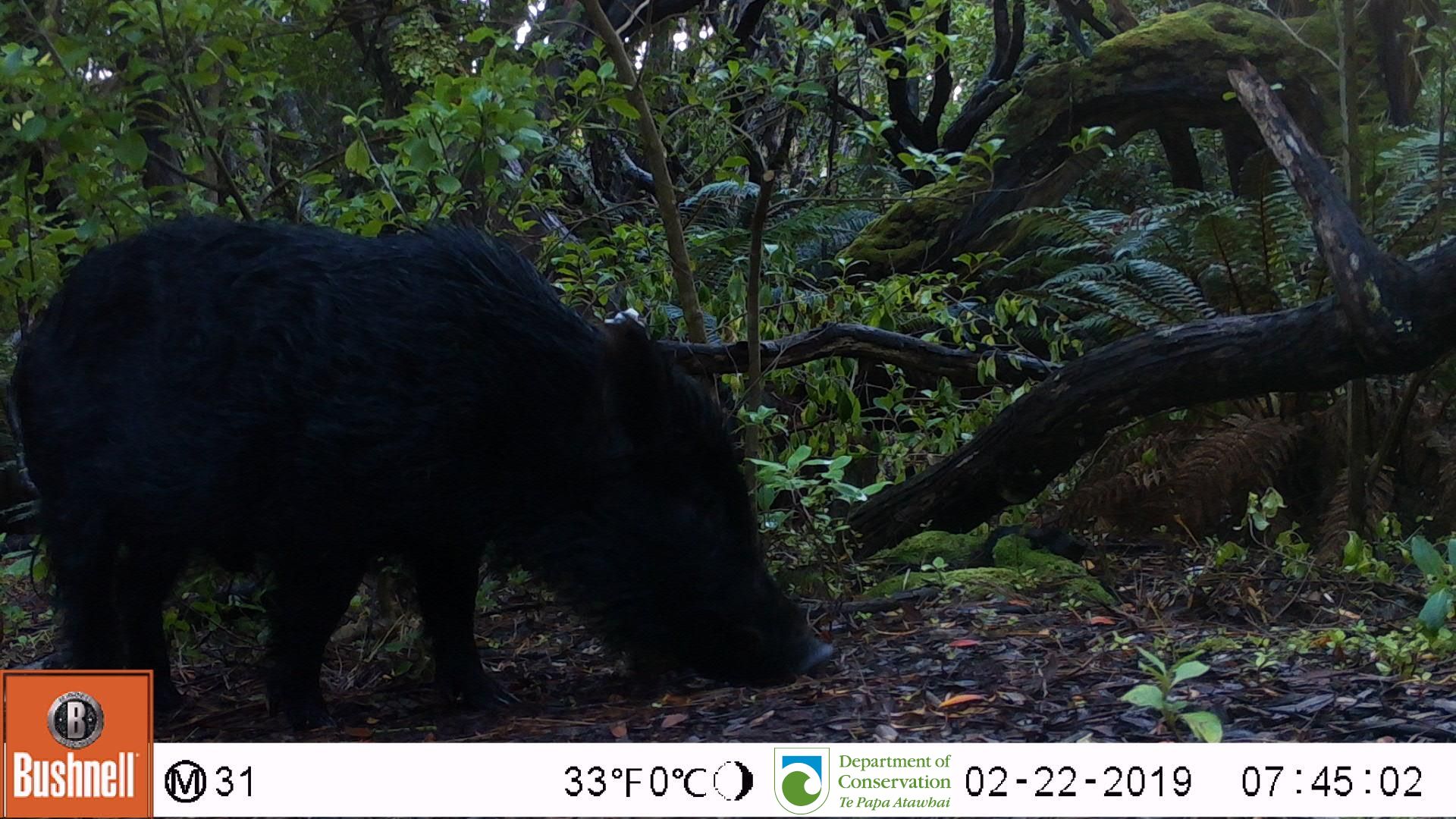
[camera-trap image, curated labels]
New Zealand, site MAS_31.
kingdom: Animalia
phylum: Chordata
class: Mammalia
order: Artiodactyla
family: Suidae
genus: Sus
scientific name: Sus scrofa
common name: pig